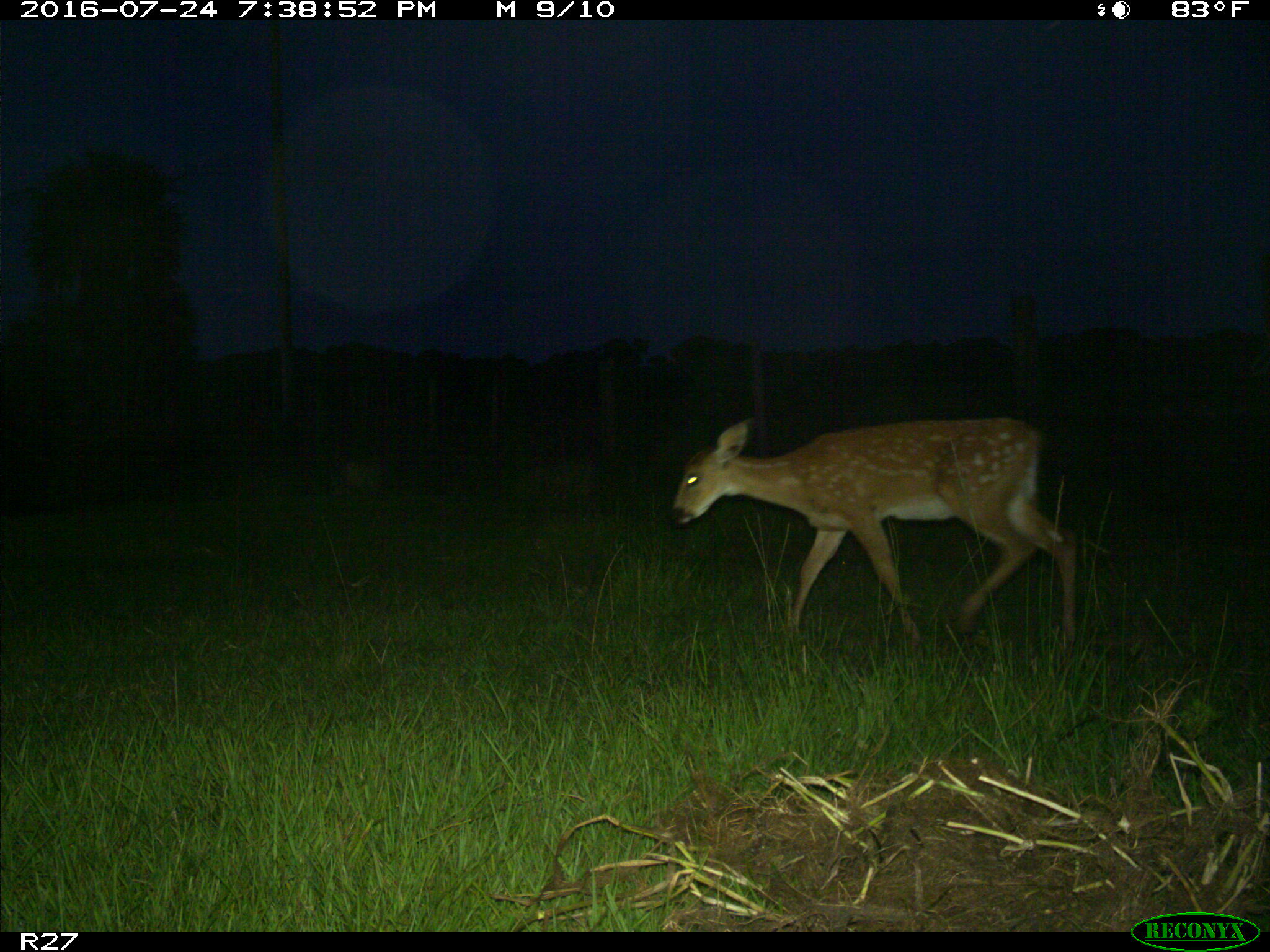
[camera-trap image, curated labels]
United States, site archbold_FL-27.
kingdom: Animalia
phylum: Chordata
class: Mammalia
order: Artiodactyla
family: Cervidae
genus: Odocoileus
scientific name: Odocoileus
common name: deer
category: unidentified deer